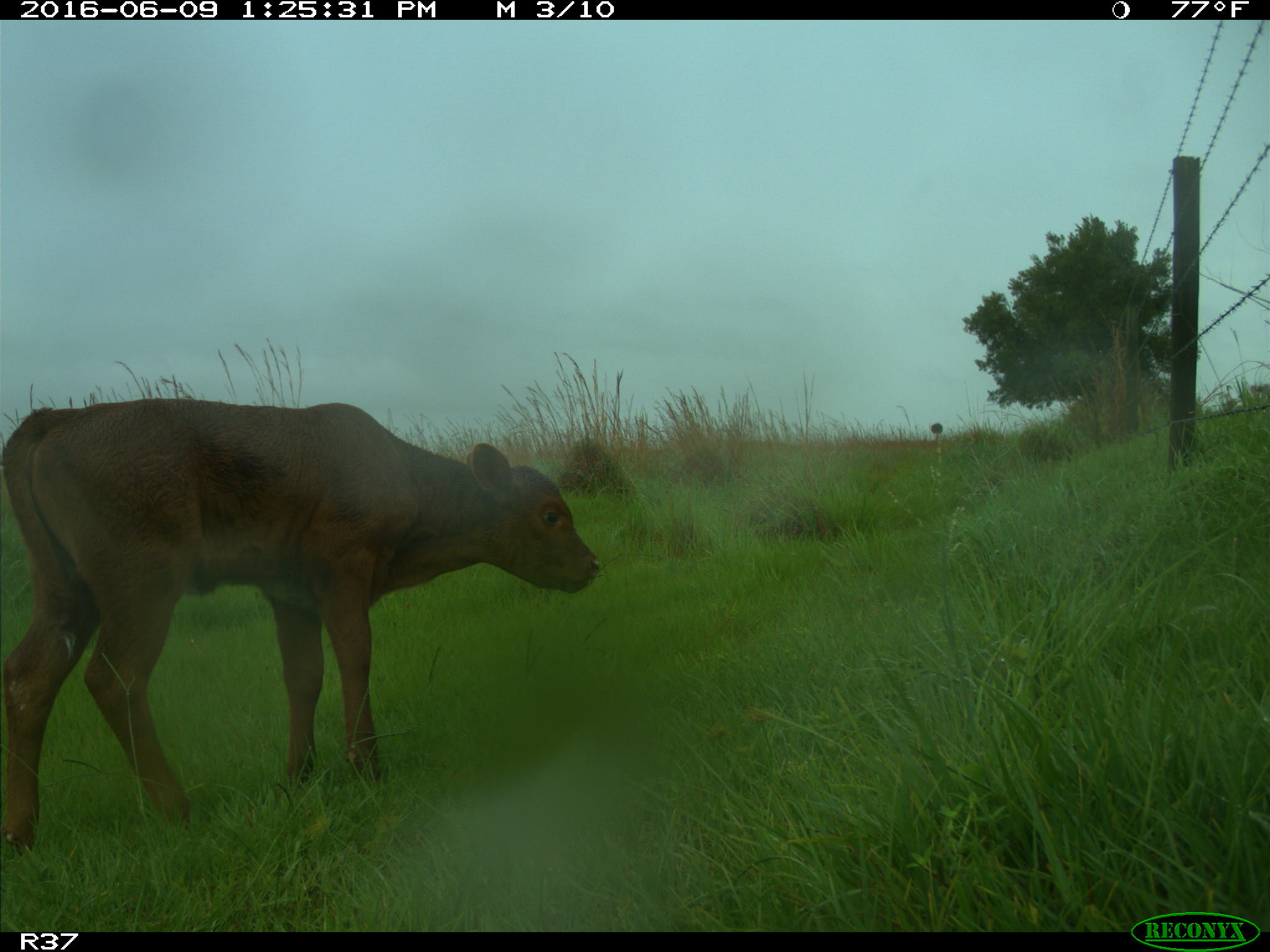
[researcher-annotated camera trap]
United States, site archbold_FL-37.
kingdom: Animalia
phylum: Chordata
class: Mammalia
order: Artiodactyla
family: Bovidae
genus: Bos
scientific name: Bos taurus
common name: domestic cow